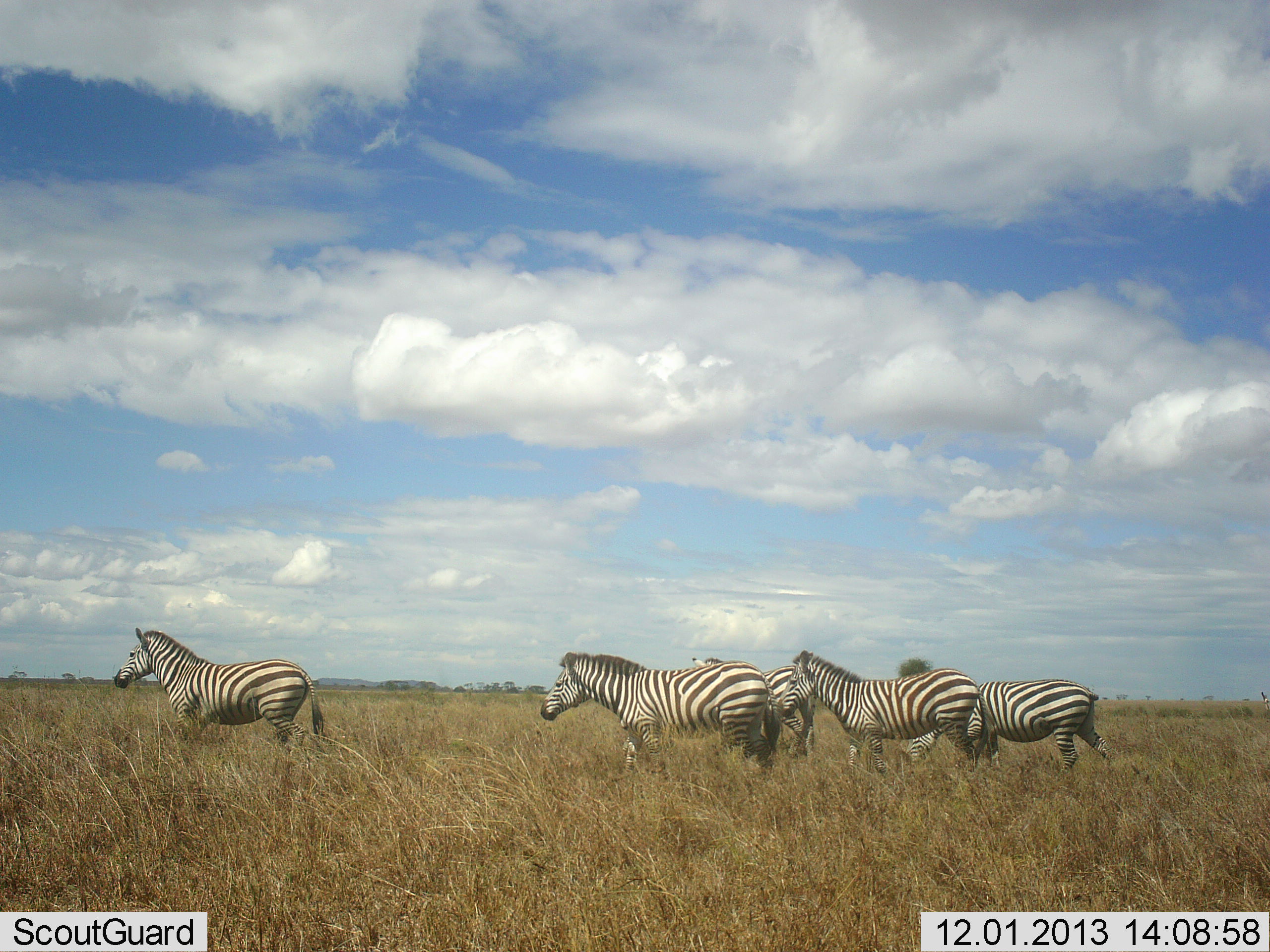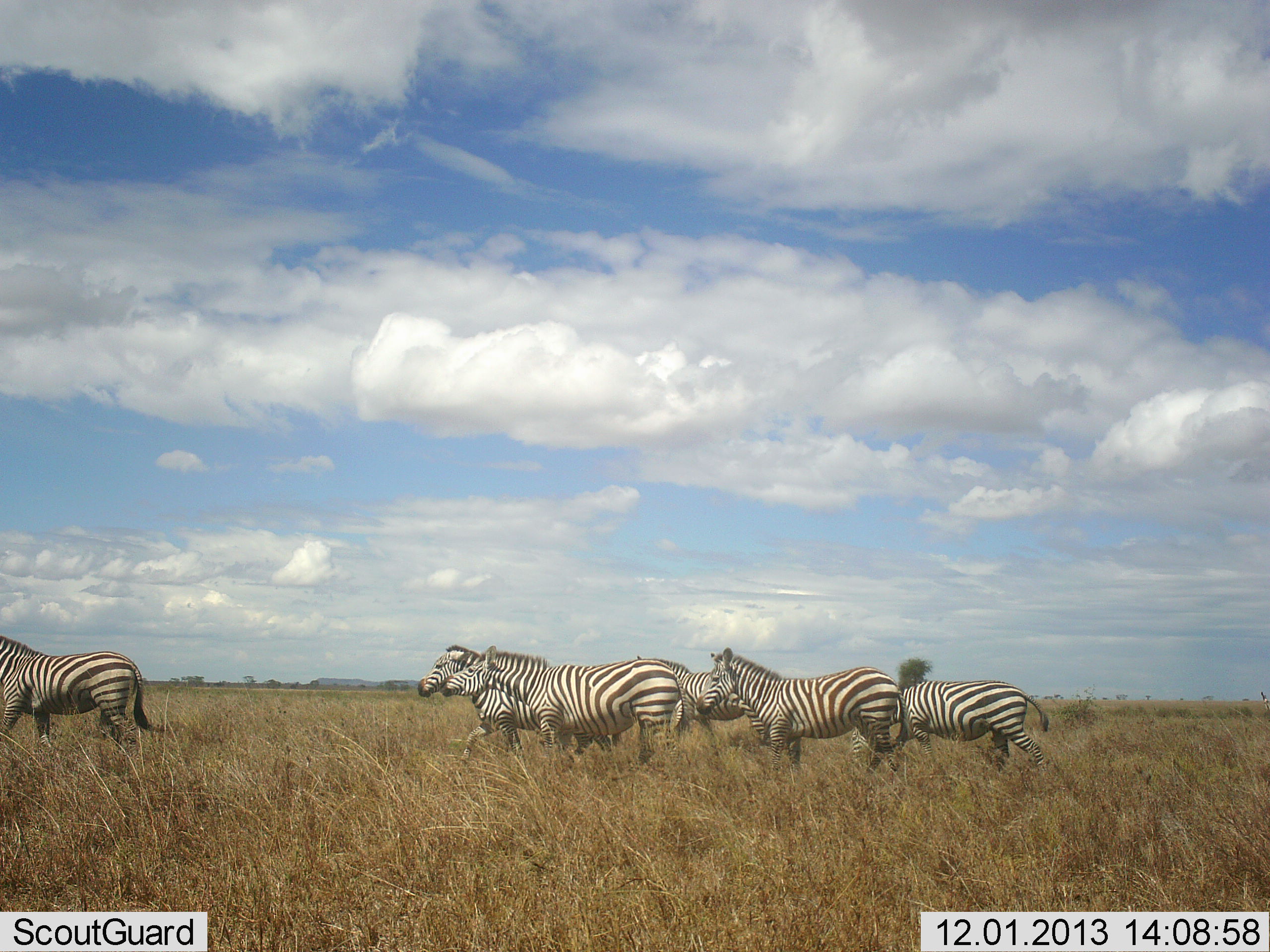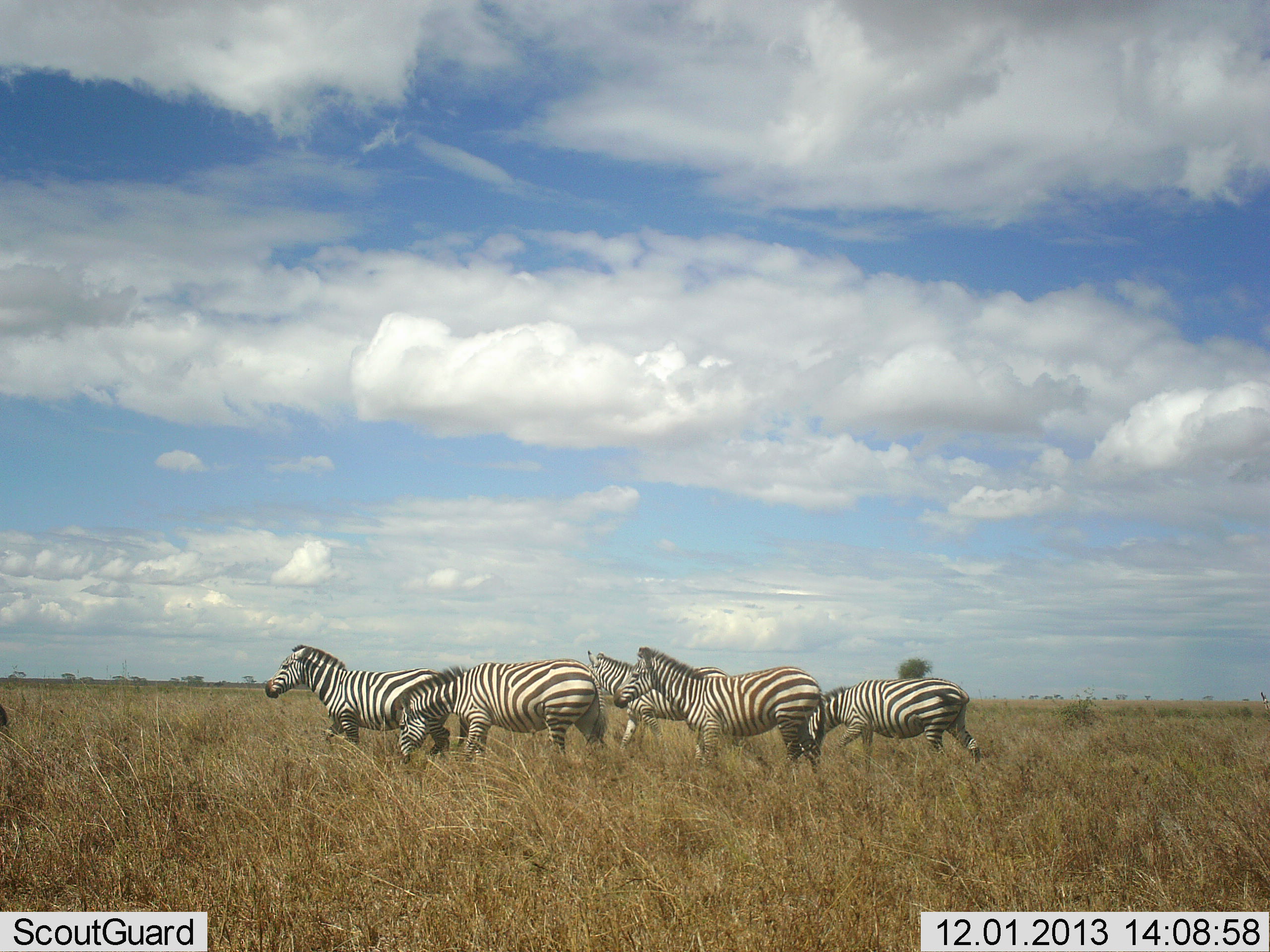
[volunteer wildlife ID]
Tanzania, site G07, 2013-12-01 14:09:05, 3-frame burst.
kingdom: Animalia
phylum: Chordata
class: Mammalia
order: Perissodactyla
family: Equidae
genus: Equus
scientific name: Equus quagga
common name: plains zebra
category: zebra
Zebra (plains zebra) (Equus quagga), count 6. Behavior (volunteer vote fractions): standing 0%, resting 0%, moving 100%, interacting 0%. Young present (vote fraction): 0%. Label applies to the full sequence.